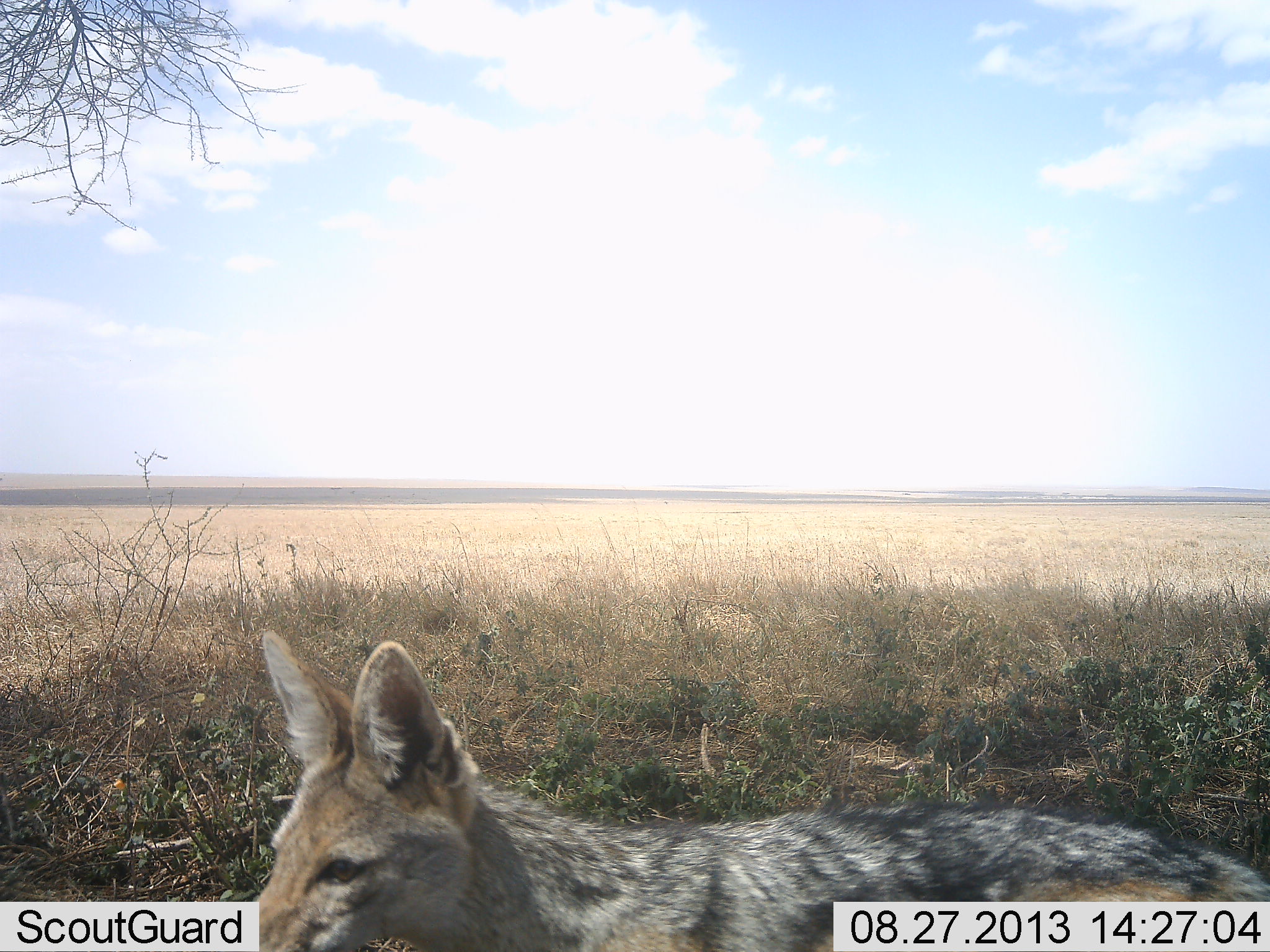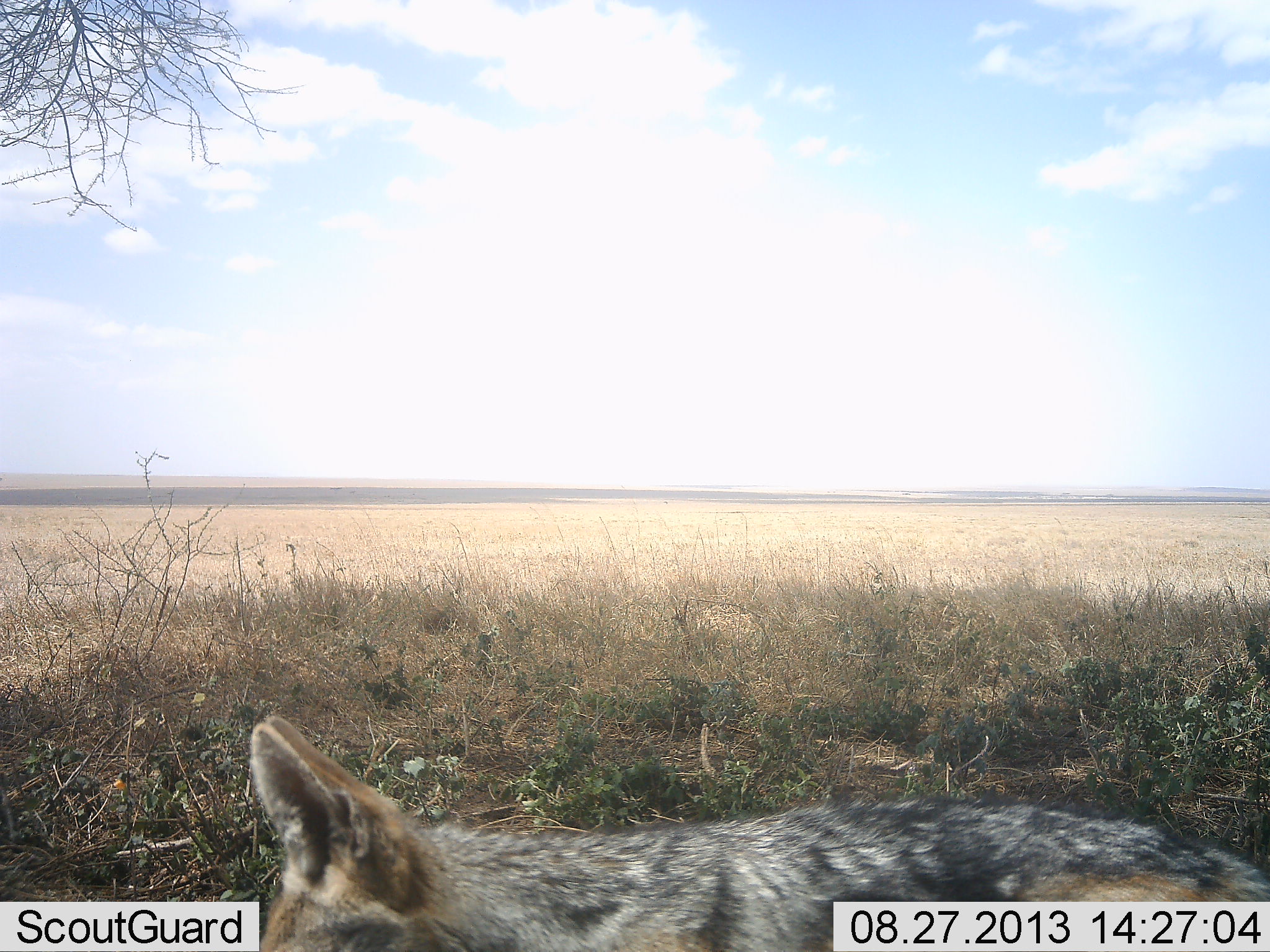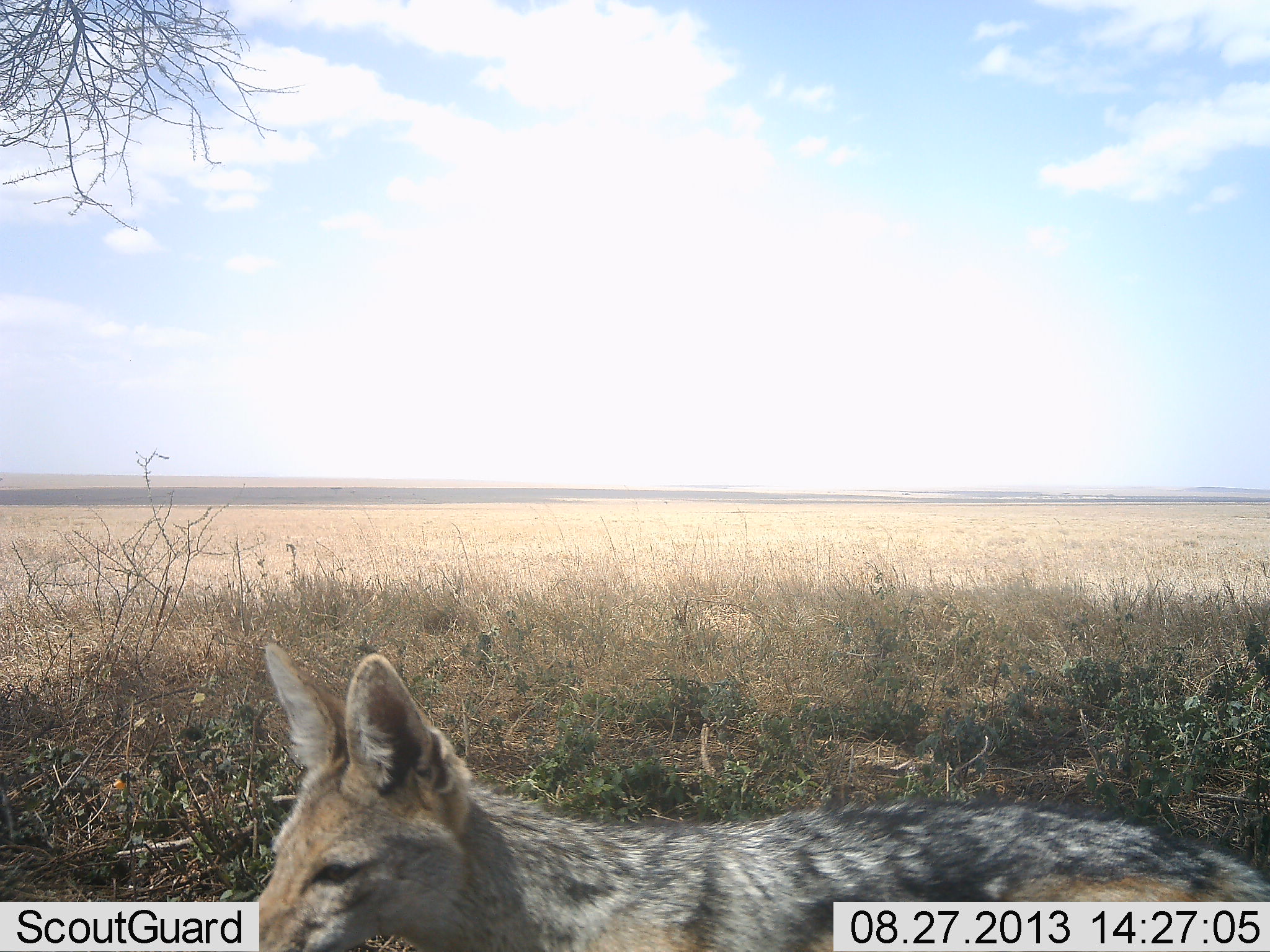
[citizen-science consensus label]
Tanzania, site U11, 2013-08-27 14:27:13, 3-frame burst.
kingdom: Animalia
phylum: Chordata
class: Mammalia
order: Carnivora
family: Canidae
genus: Lupulella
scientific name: Lupulella mesomelas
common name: black-backed jackal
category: jackal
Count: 1.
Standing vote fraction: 78%.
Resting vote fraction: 4%.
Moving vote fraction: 22%.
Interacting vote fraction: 0%.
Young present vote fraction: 0%.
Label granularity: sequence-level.